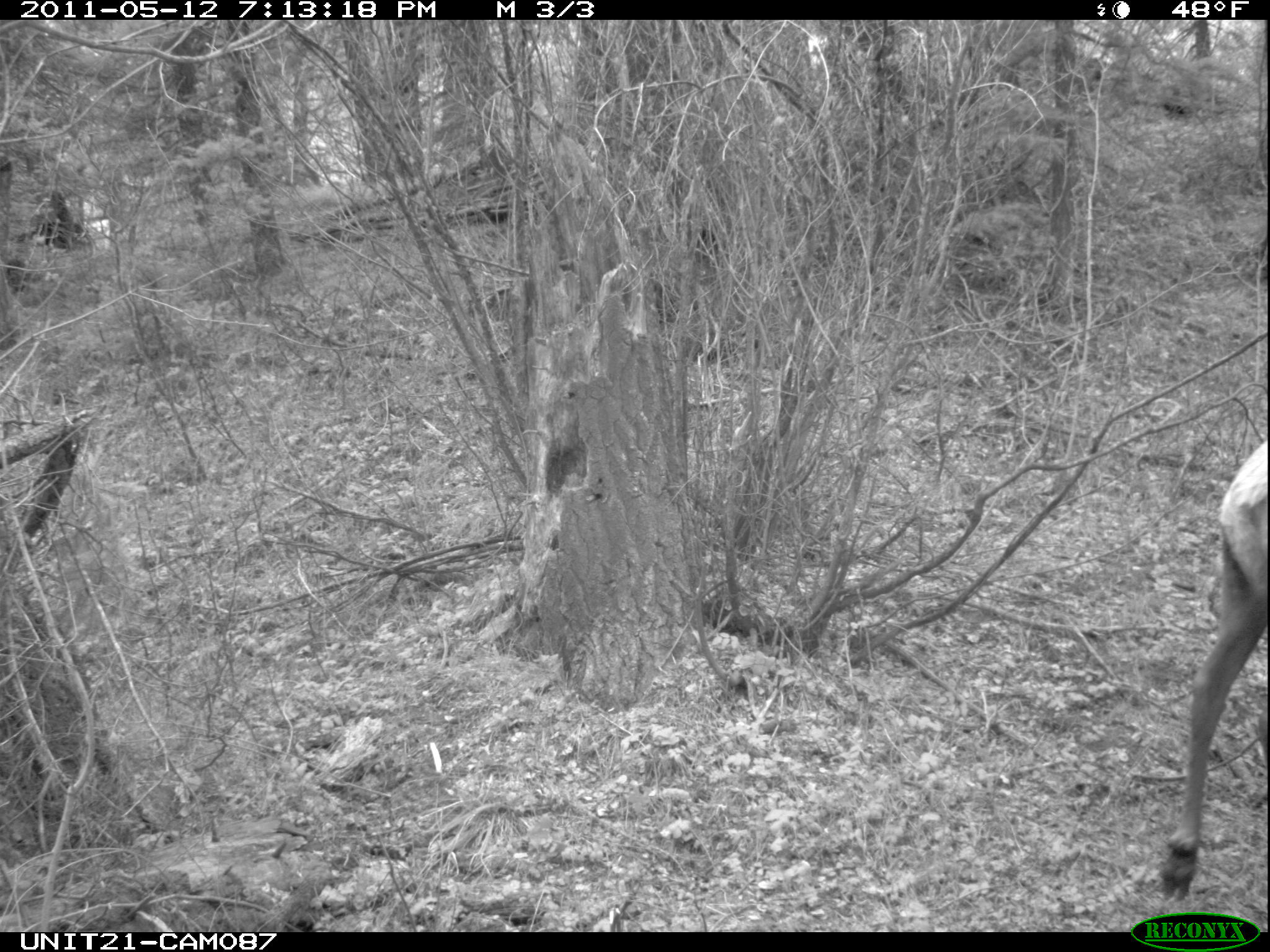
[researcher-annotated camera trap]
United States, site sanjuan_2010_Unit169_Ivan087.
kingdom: Animalia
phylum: Chordata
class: Mammalia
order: Artiodactyla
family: Cervidae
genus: Cervus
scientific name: Cervus elaphus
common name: red deer